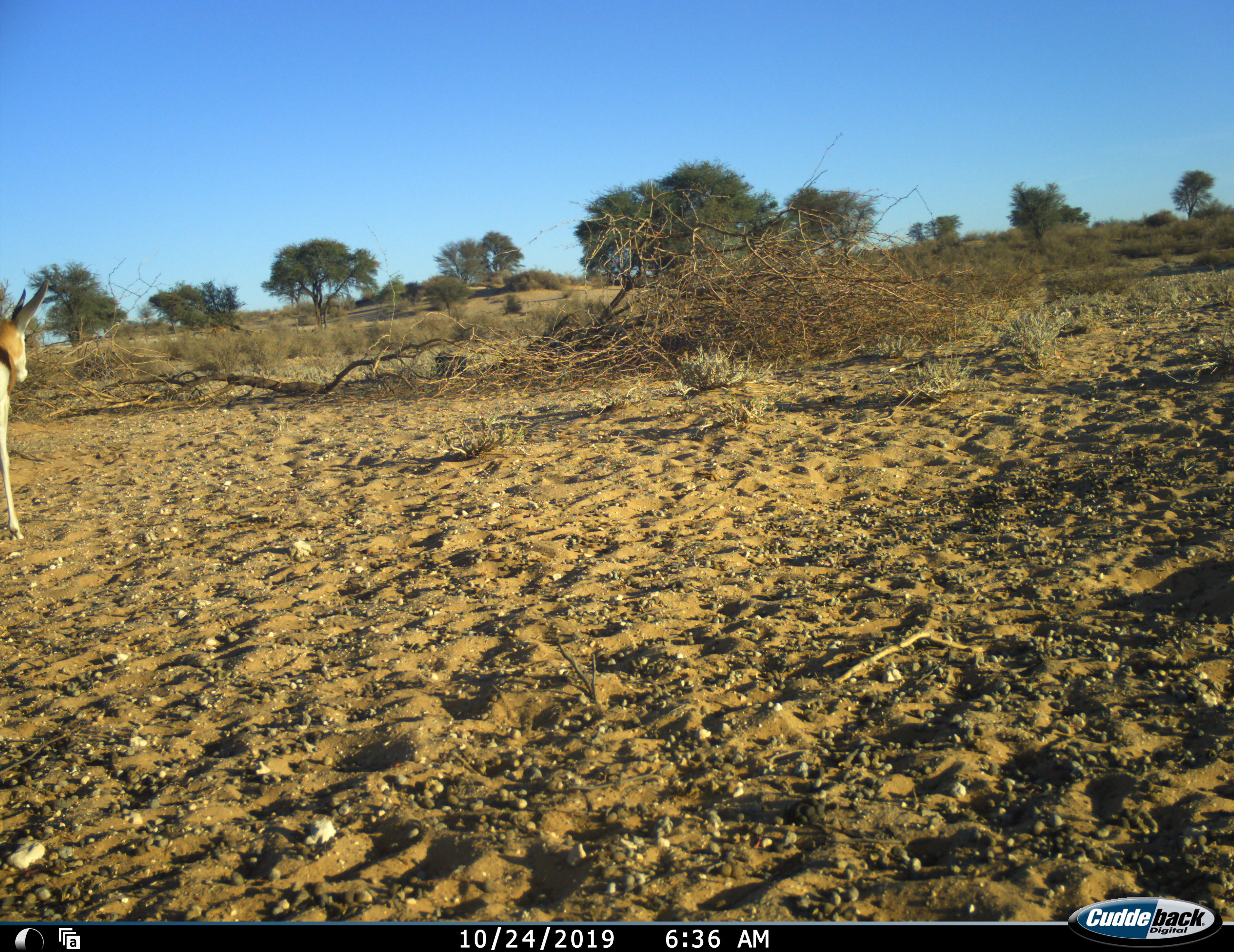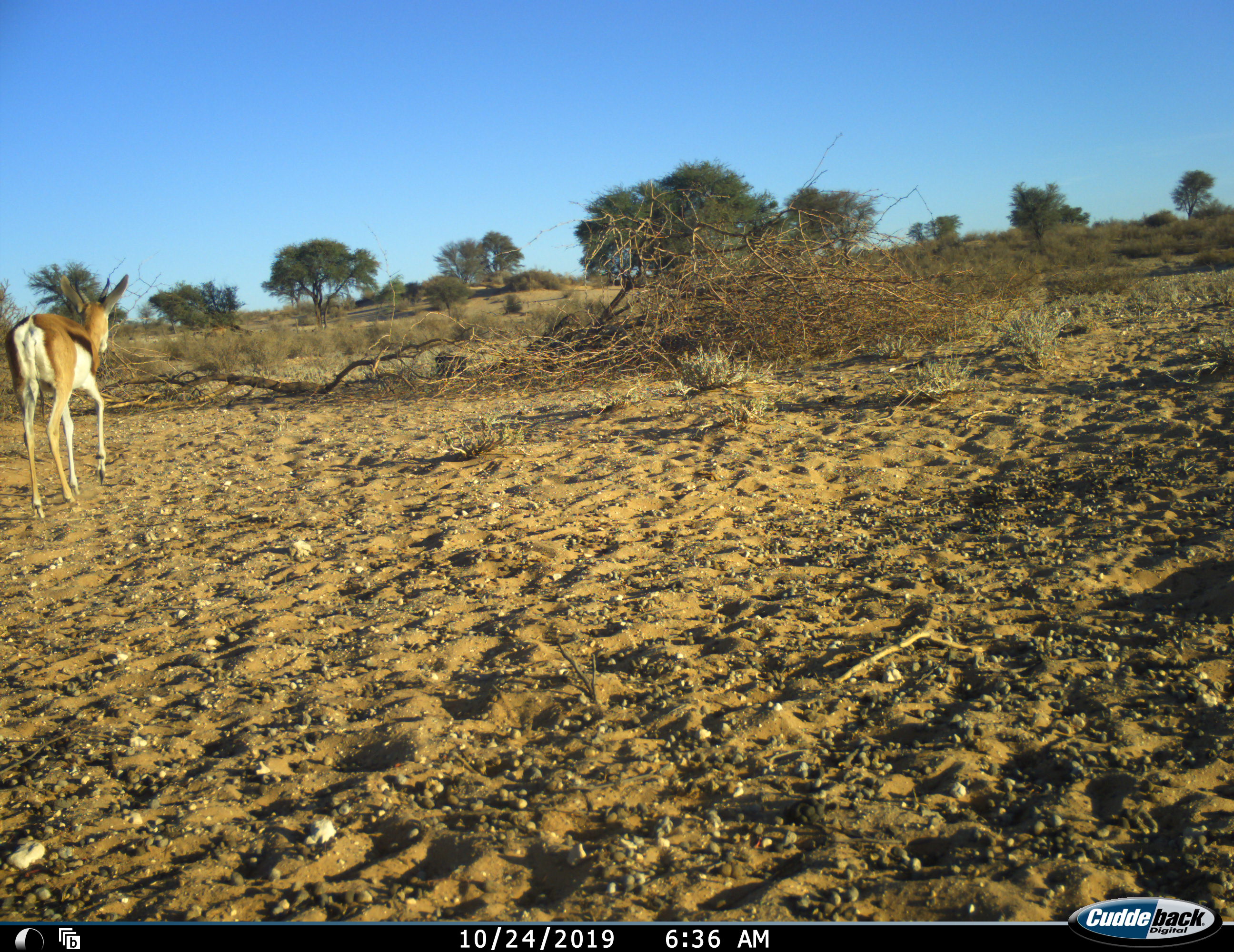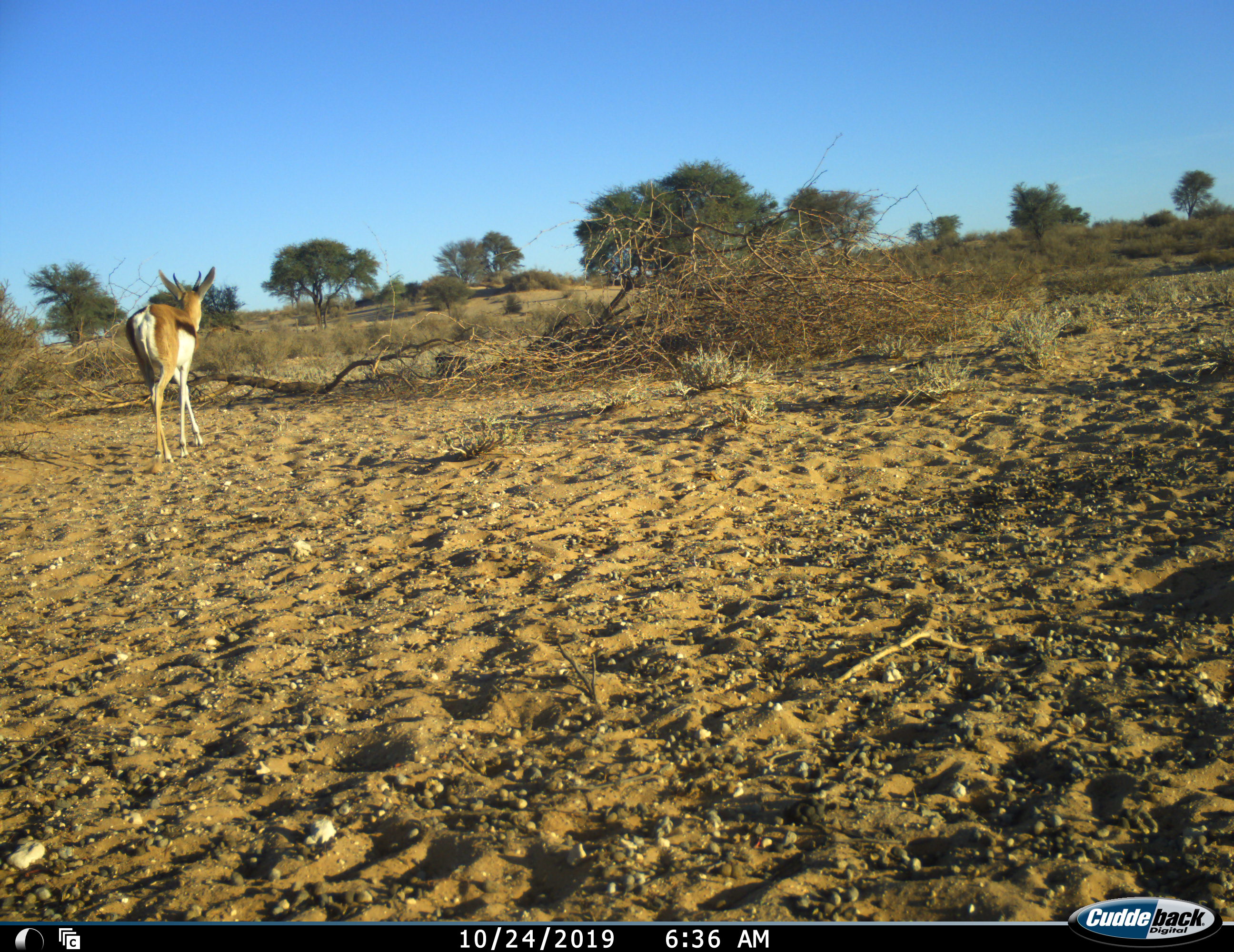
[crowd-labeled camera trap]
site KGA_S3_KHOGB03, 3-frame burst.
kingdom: Animalia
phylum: Chordata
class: Mammalia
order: Artiodactyla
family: Bovidae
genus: Antidorcas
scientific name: Antidorcas marsupialis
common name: springbok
Springbok (Antidorcas marsupialis), count 1. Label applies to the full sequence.